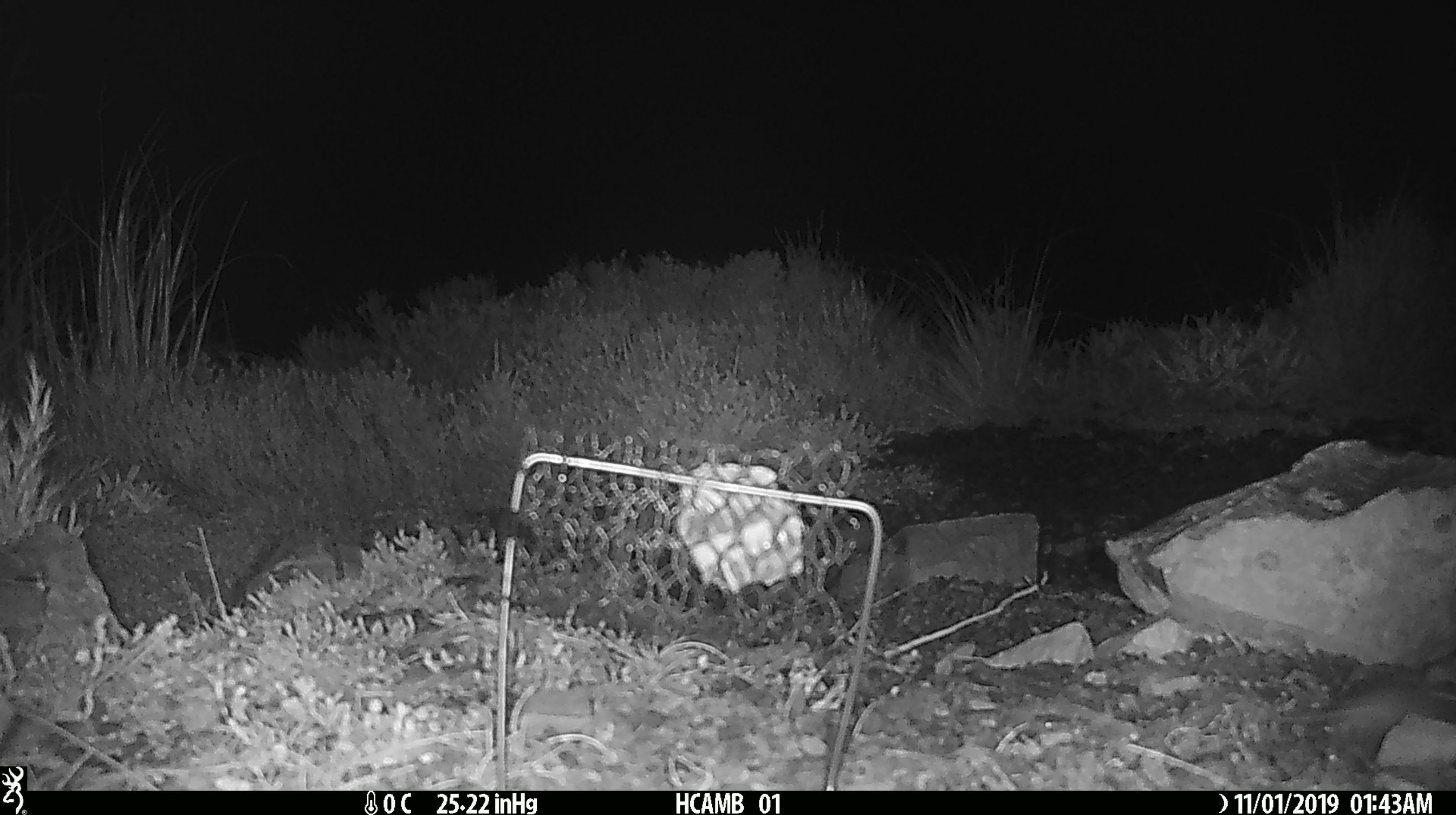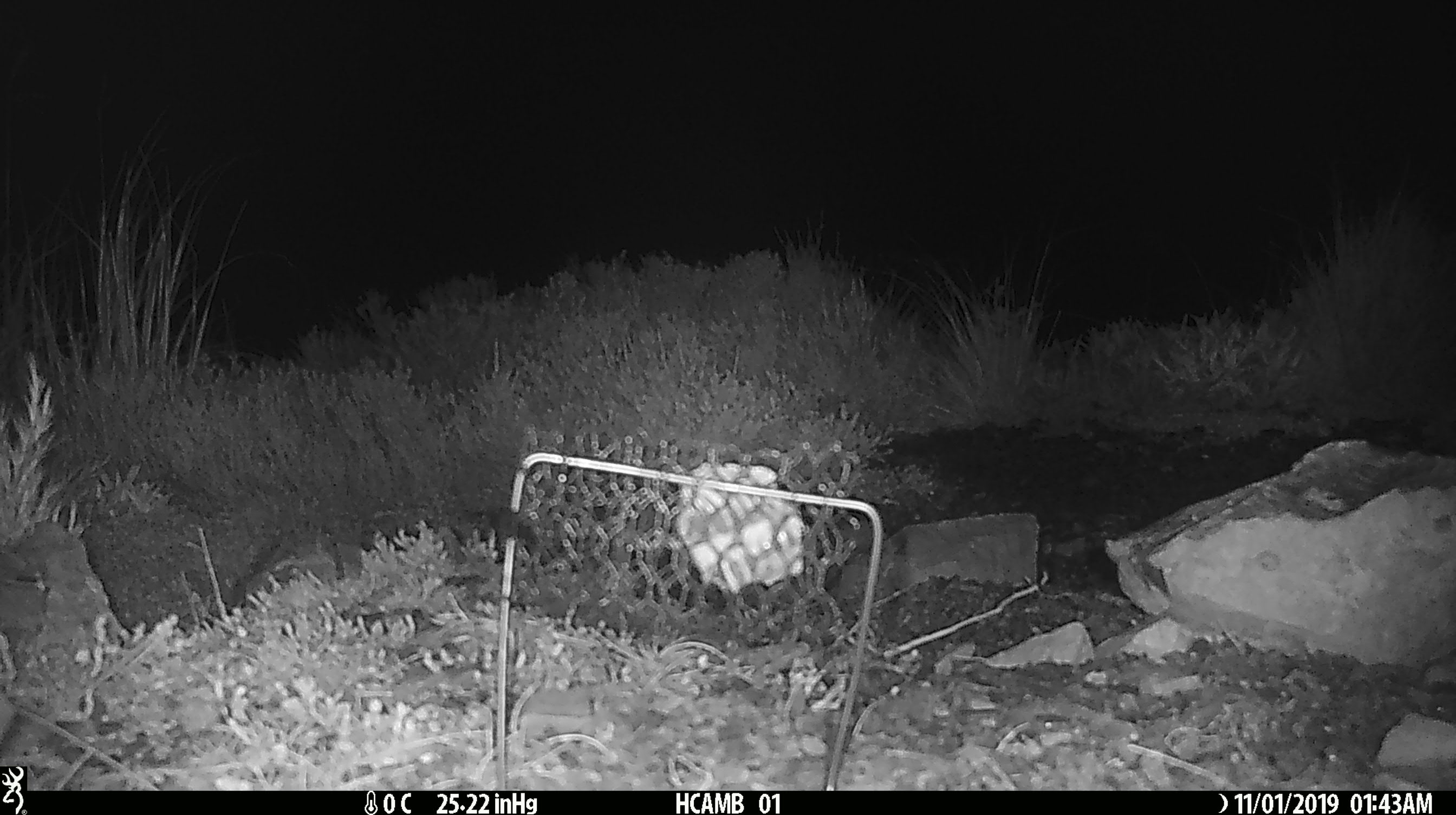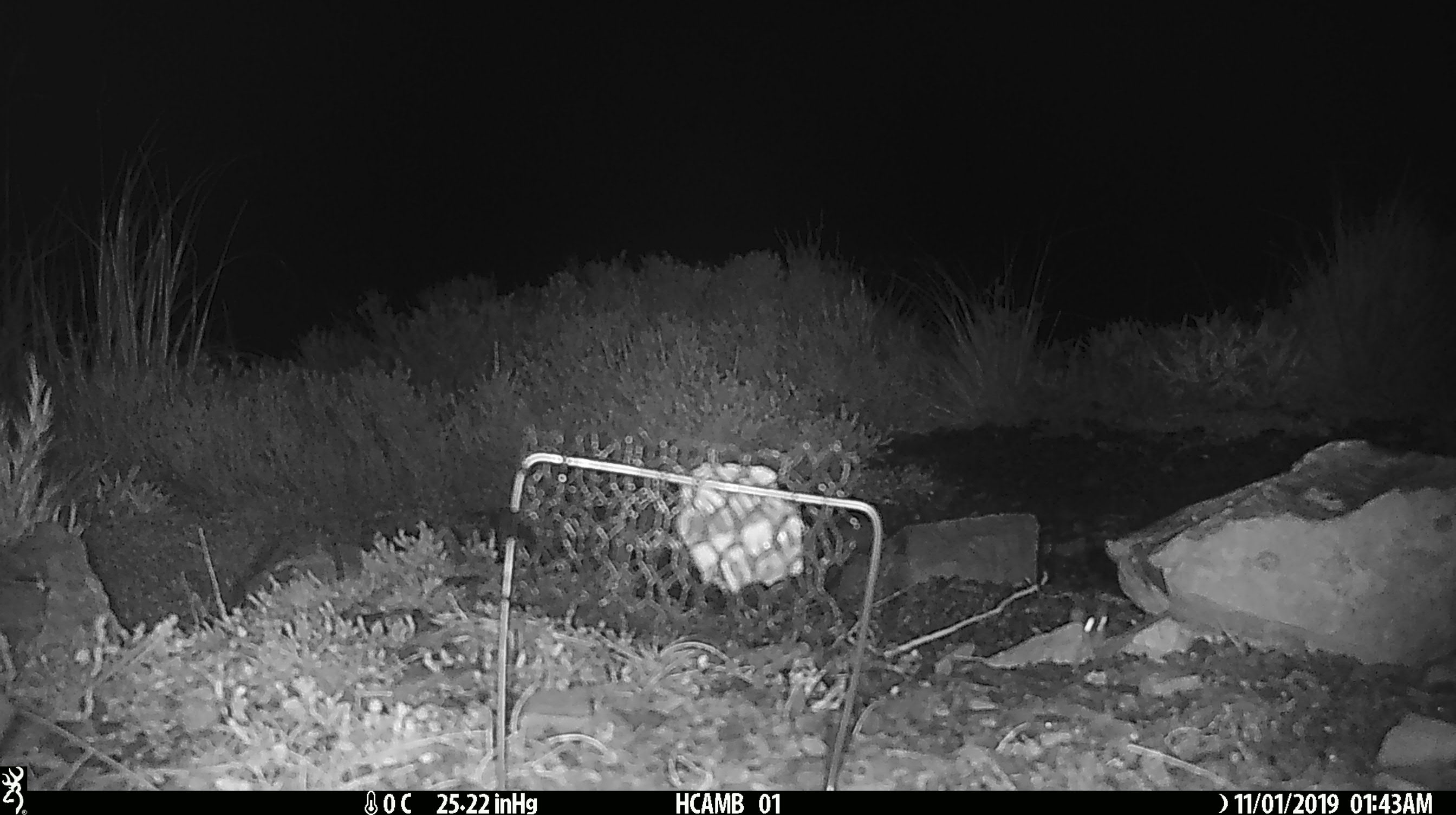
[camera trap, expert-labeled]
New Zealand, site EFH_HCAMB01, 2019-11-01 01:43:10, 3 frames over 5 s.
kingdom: Animalia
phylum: Chordata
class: Mammalia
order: Rodentia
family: Muridae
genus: Mus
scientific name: Mus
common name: mouse